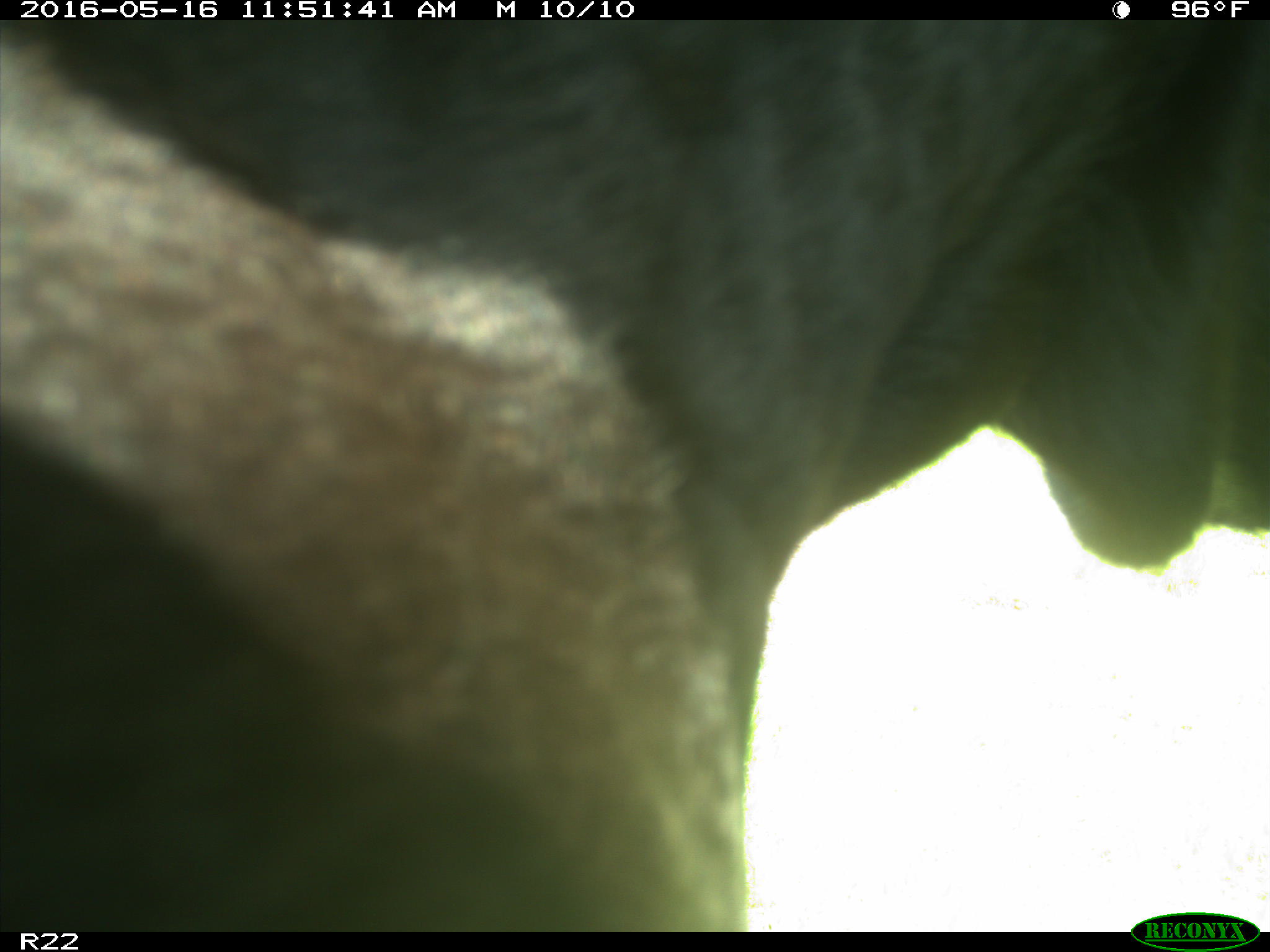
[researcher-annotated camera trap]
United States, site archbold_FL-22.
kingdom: Animalia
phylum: Chordata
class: Mammalia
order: Artiodactyla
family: Bovidae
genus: Bos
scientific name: Bos taurus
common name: domestic cow